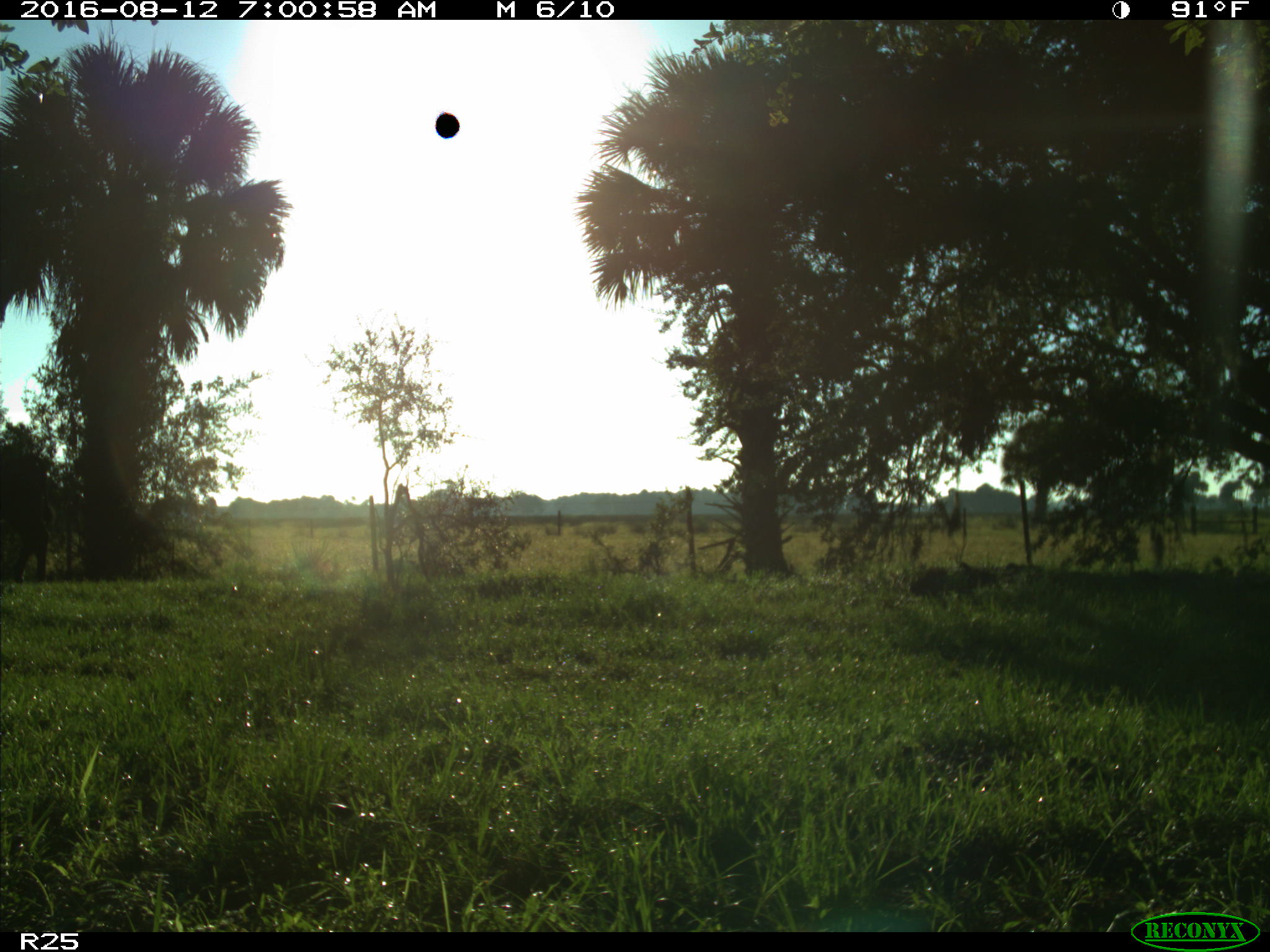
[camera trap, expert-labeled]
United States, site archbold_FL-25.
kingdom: Animalia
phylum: Chordata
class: Mammalia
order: Artiodactyla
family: Bovidae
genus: Bos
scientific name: Bos taurus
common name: domestic cow